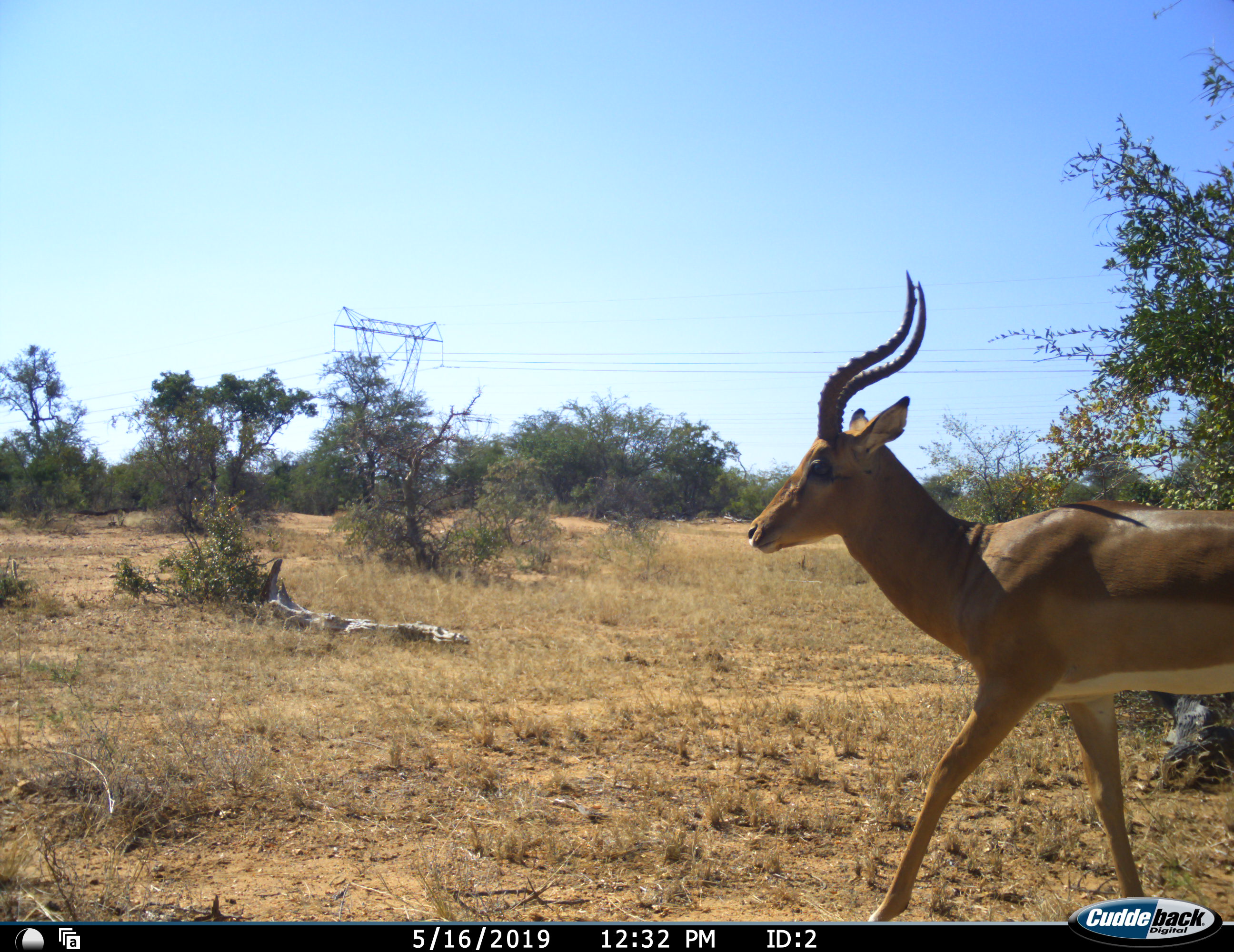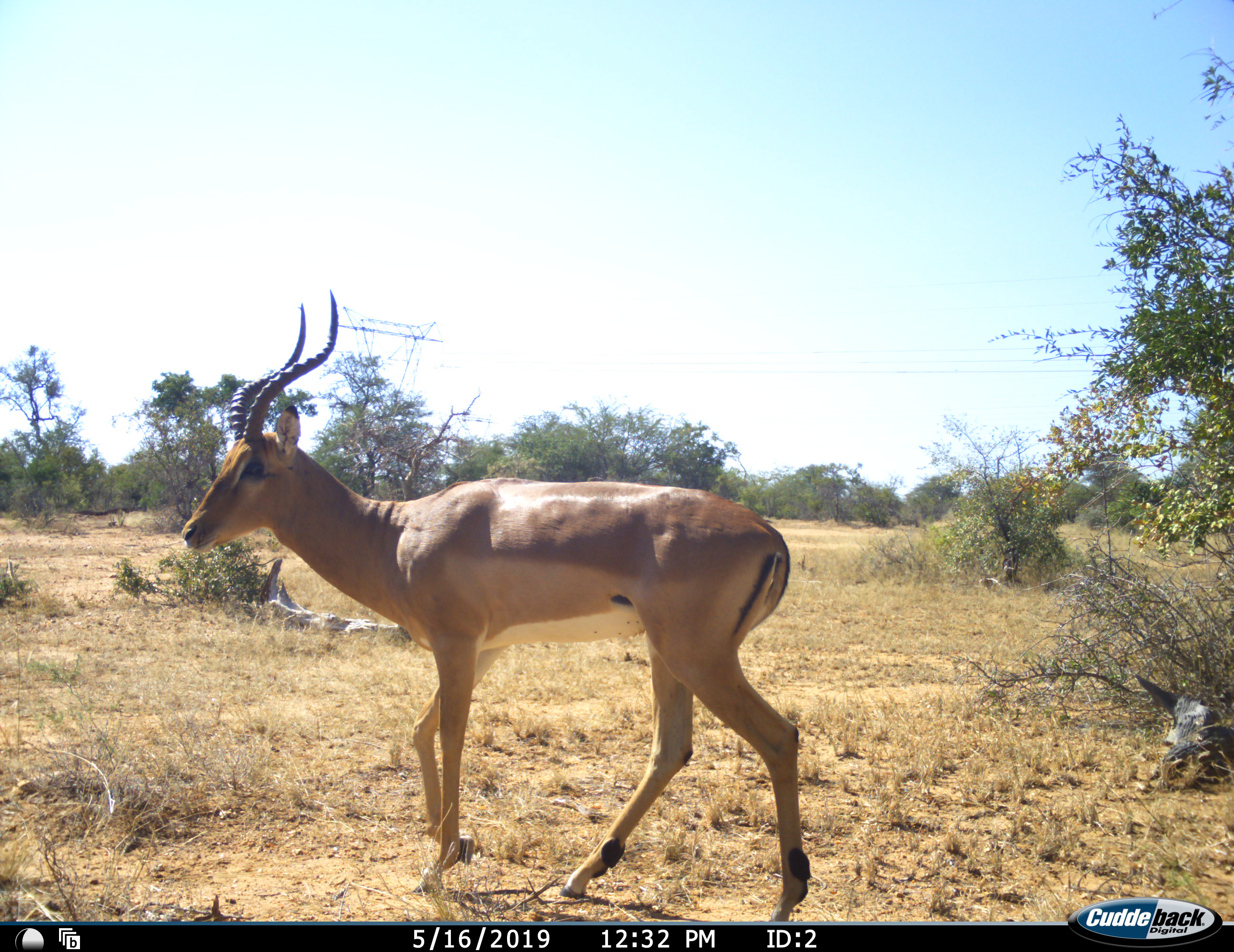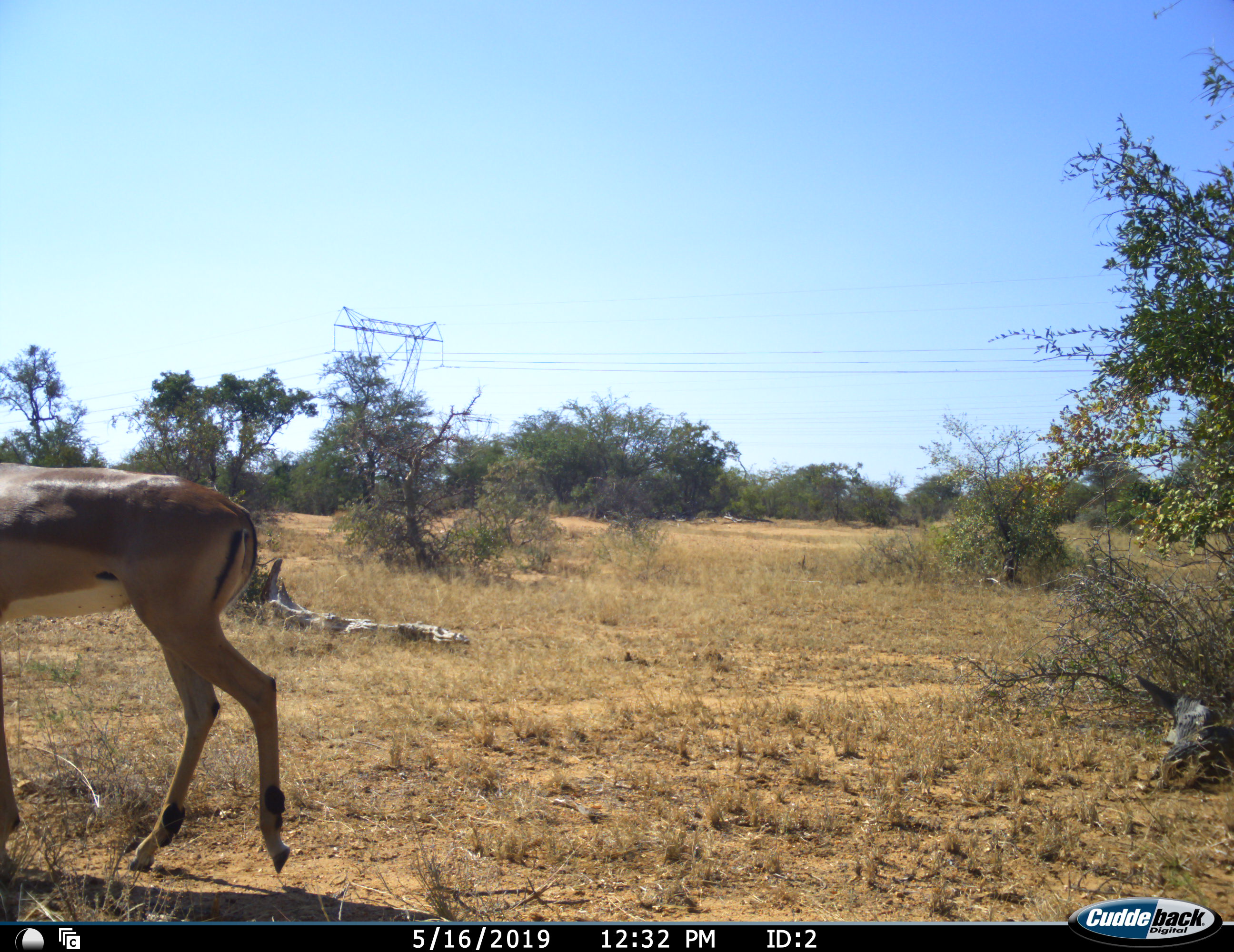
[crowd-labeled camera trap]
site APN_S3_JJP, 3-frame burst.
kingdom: Animalia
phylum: Chordata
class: Mammalia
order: Artiodactyla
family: Bovidae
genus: Aepyceros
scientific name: Aepyceros melampus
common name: impala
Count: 1.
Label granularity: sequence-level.